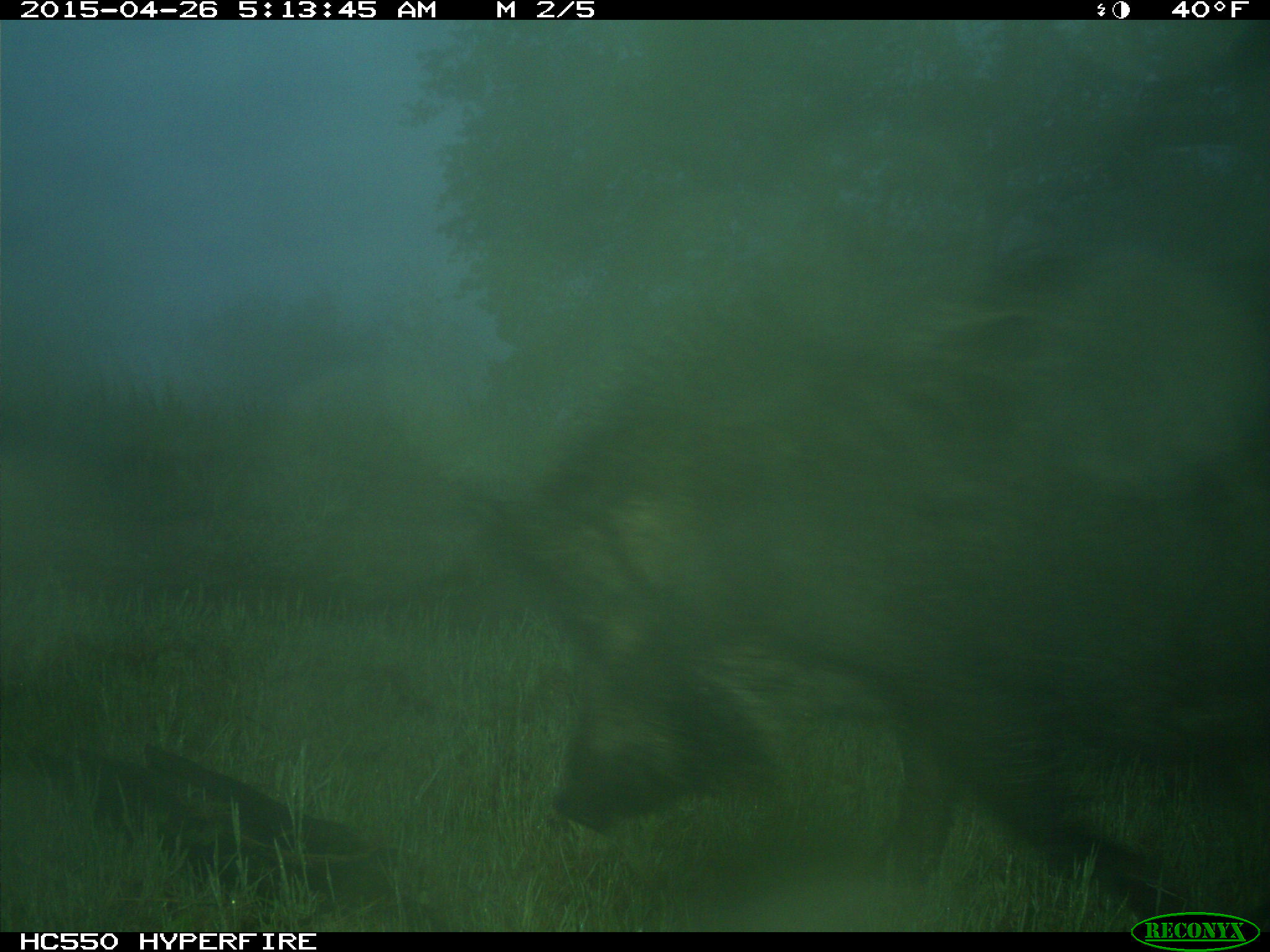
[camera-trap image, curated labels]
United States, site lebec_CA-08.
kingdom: Animalia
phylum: Chordata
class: Mammalia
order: Artiodactyla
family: Suidae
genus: Sus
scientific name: Sus scrofa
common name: wild boar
Sus scrofa (wild boar).